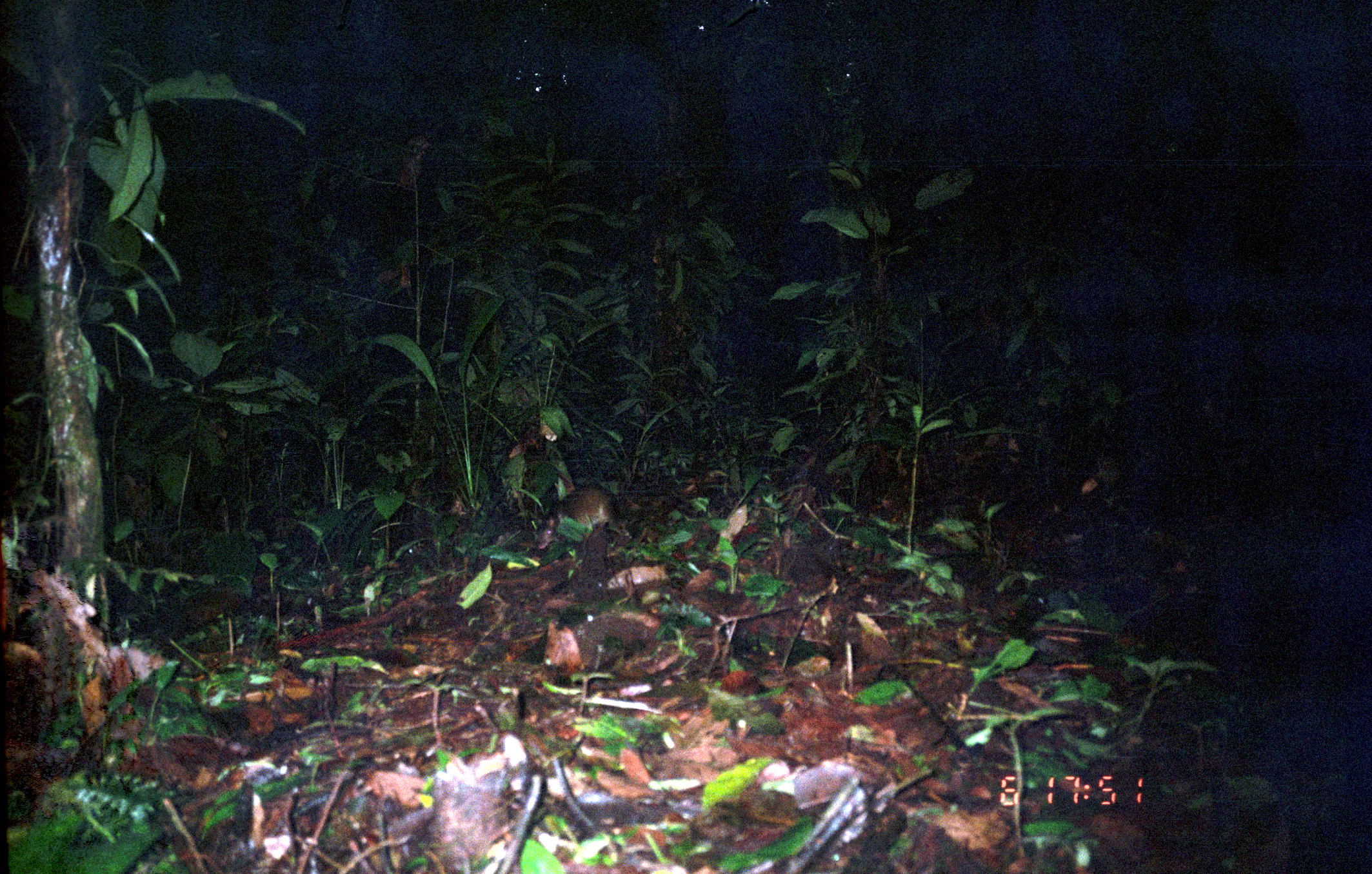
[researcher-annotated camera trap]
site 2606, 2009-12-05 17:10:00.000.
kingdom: Animalia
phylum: Chordata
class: Mammalia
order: Rodentia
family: Dasyproctidae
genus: Dasyprocta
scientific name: Dasyprocta punctata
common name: central american agouti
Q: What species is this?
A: Dasyprocta punctata (central american agouti).